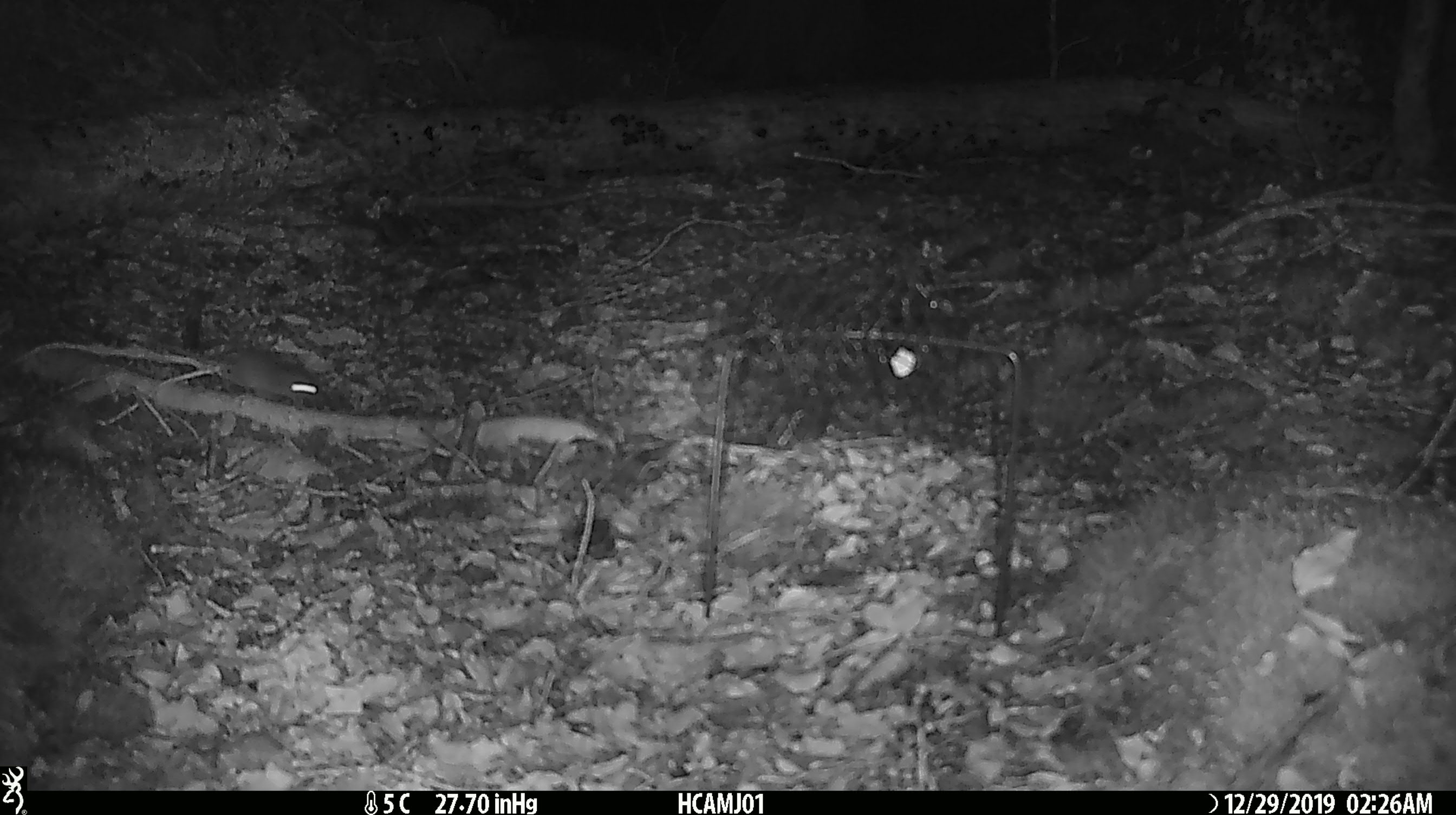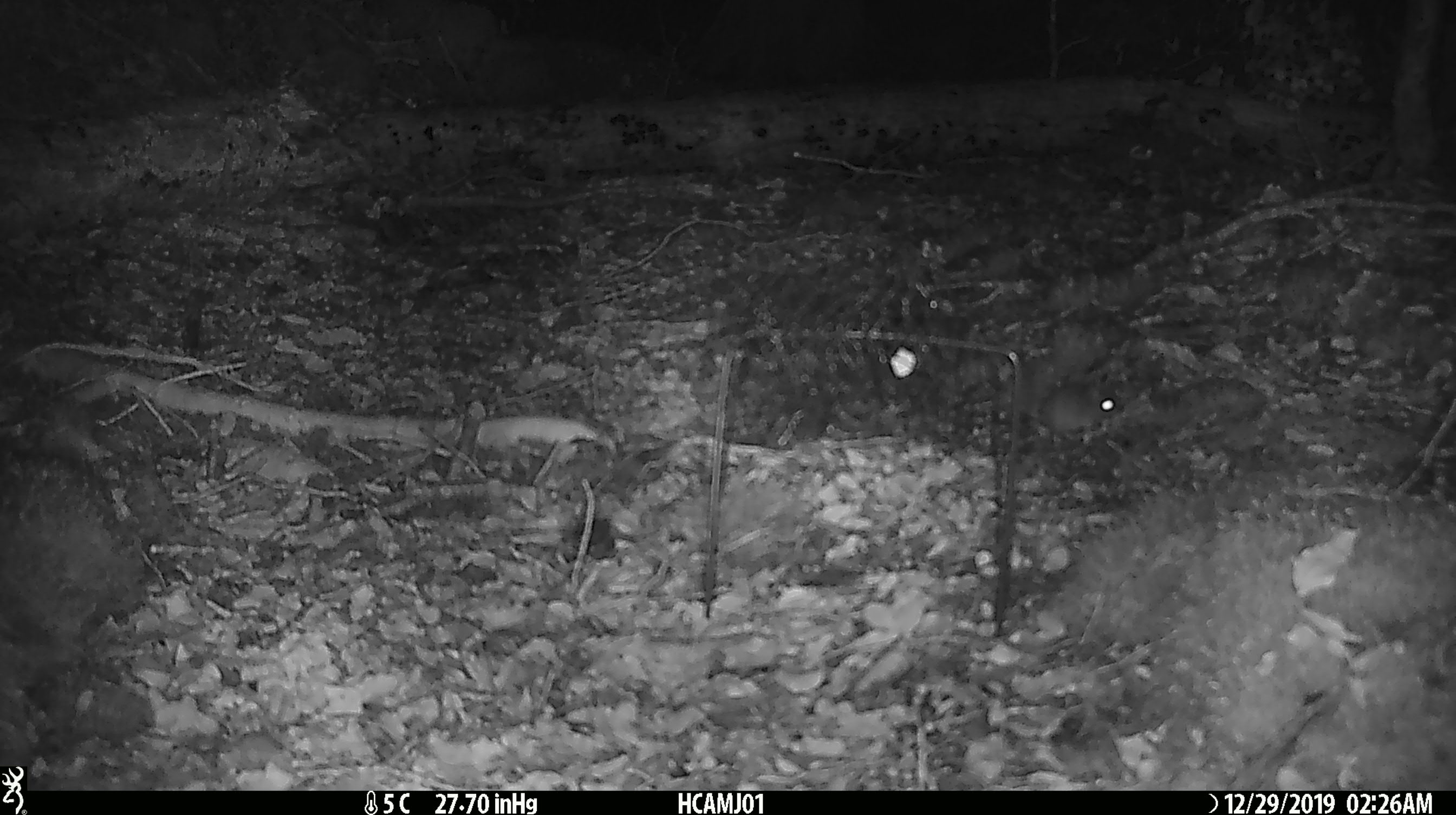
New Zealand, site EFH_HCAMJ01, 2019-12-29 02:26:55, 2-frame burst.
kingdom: Animalia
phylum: Chordata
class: Mammalia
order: Rodentia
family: Muridae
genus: Mus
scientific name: Mus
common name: mouse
Mouse (Mus).